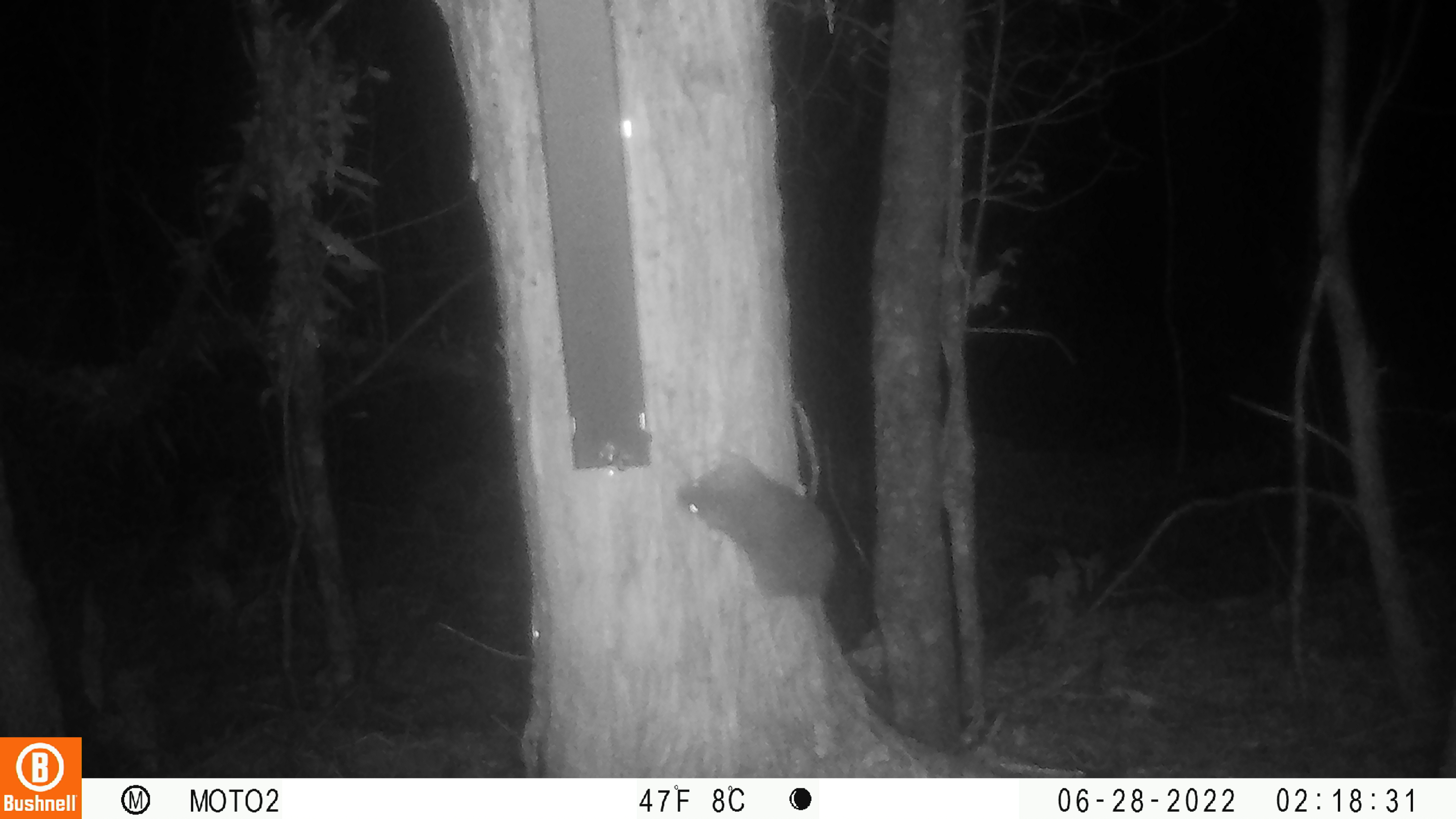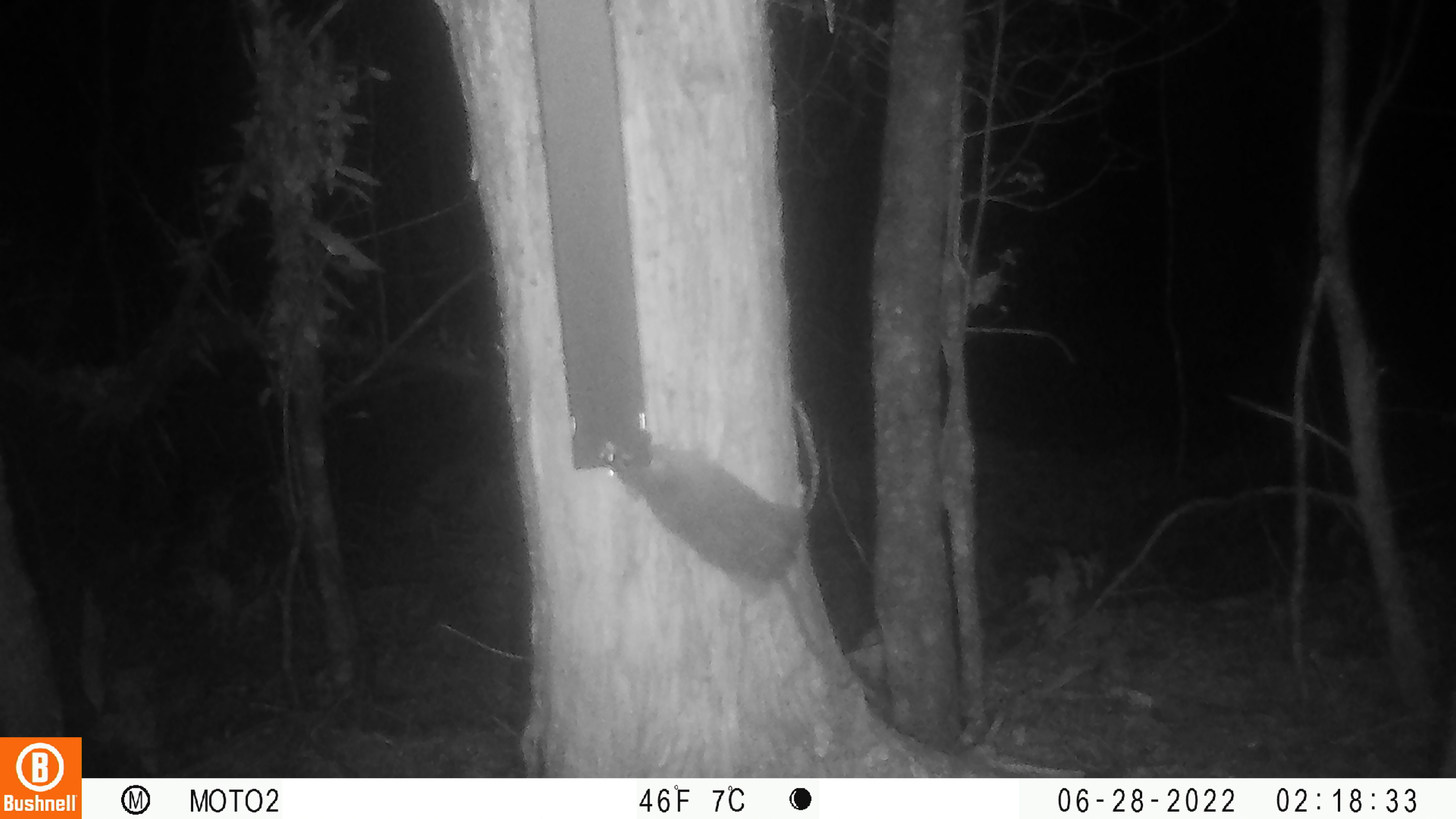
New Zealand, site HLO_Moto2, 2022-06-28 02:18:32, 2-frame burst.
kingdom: Animalia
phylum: Chordata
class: Mammalia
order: Rodentia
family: Muridae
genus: Rattus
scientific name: Rattus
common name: rat